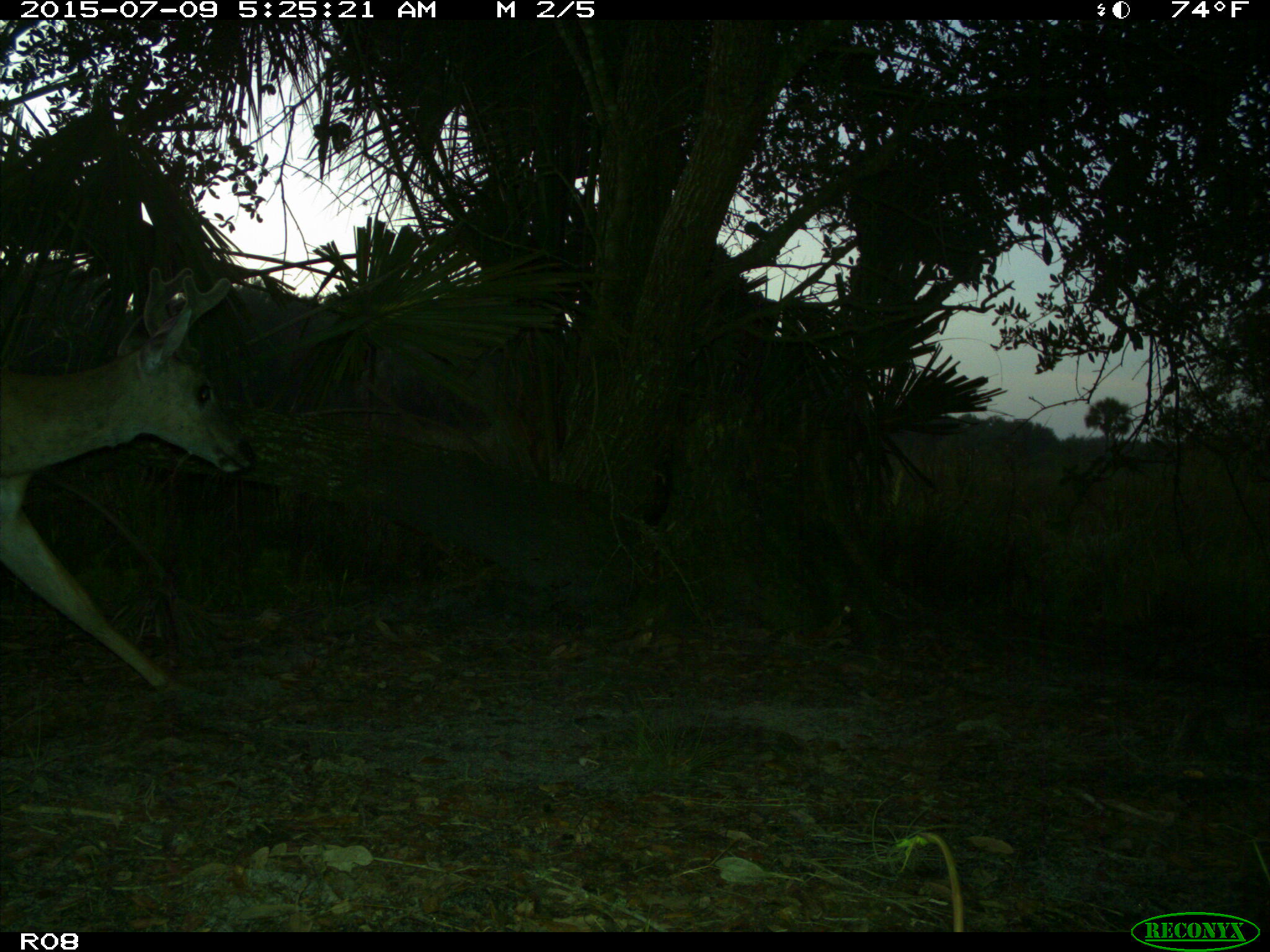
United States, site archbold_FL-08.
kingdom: Animalia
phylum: Chordata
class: Mammalia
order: Artiodactyla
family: Cervidae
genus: Odocoileus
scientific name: Odocoileus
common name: deer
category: unidentified deer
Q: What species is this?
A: Unidentified deer (deer) (Odocoileus).